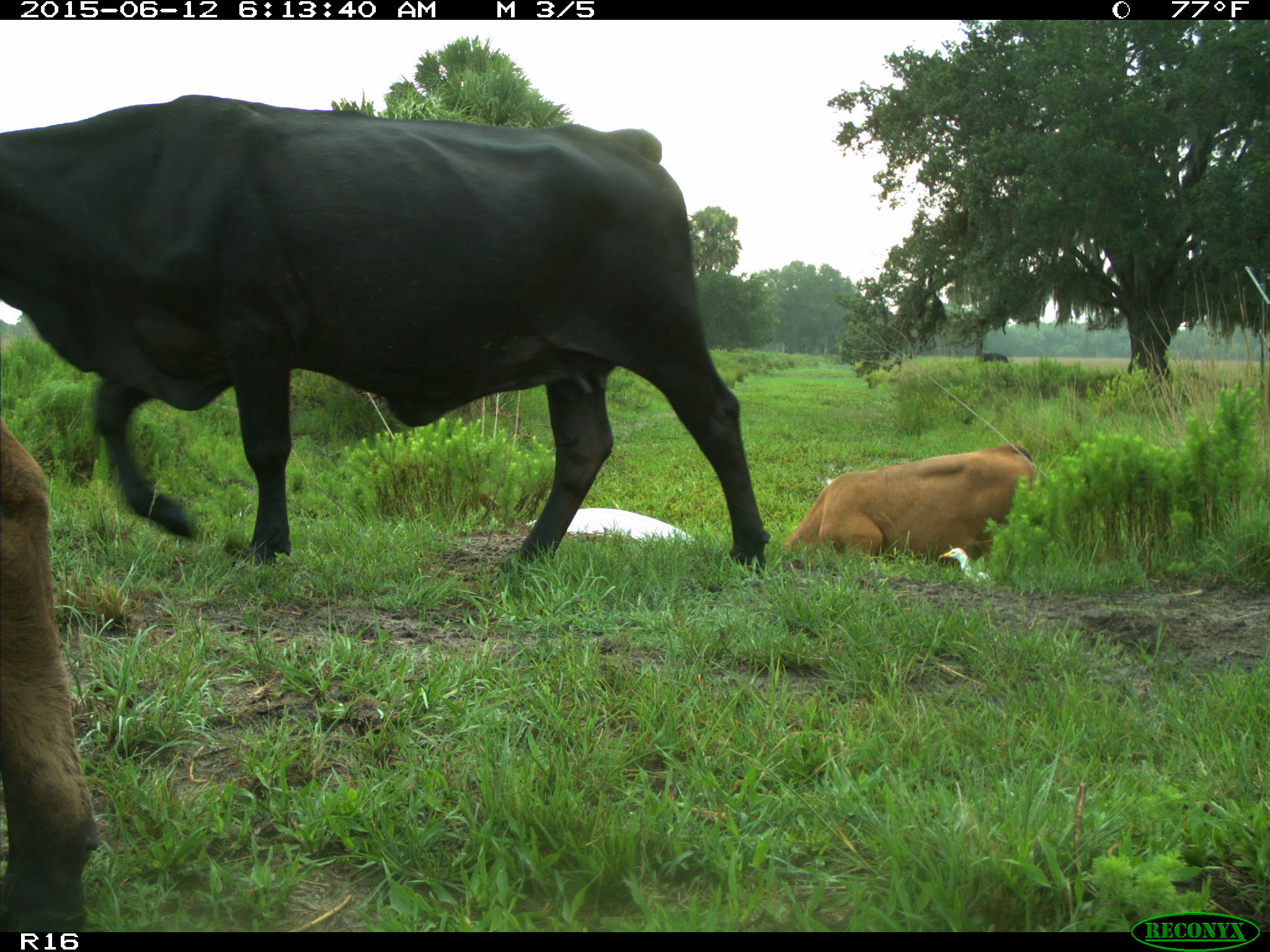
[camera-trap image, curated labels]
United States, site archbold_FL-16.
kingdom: Animalia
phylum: Chordata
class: Mammalia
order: Artiodactyla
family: Bovidae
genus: Bos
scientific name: Bos taurus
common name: domestic cow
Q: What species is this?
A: Bos taurus (domestic cow).